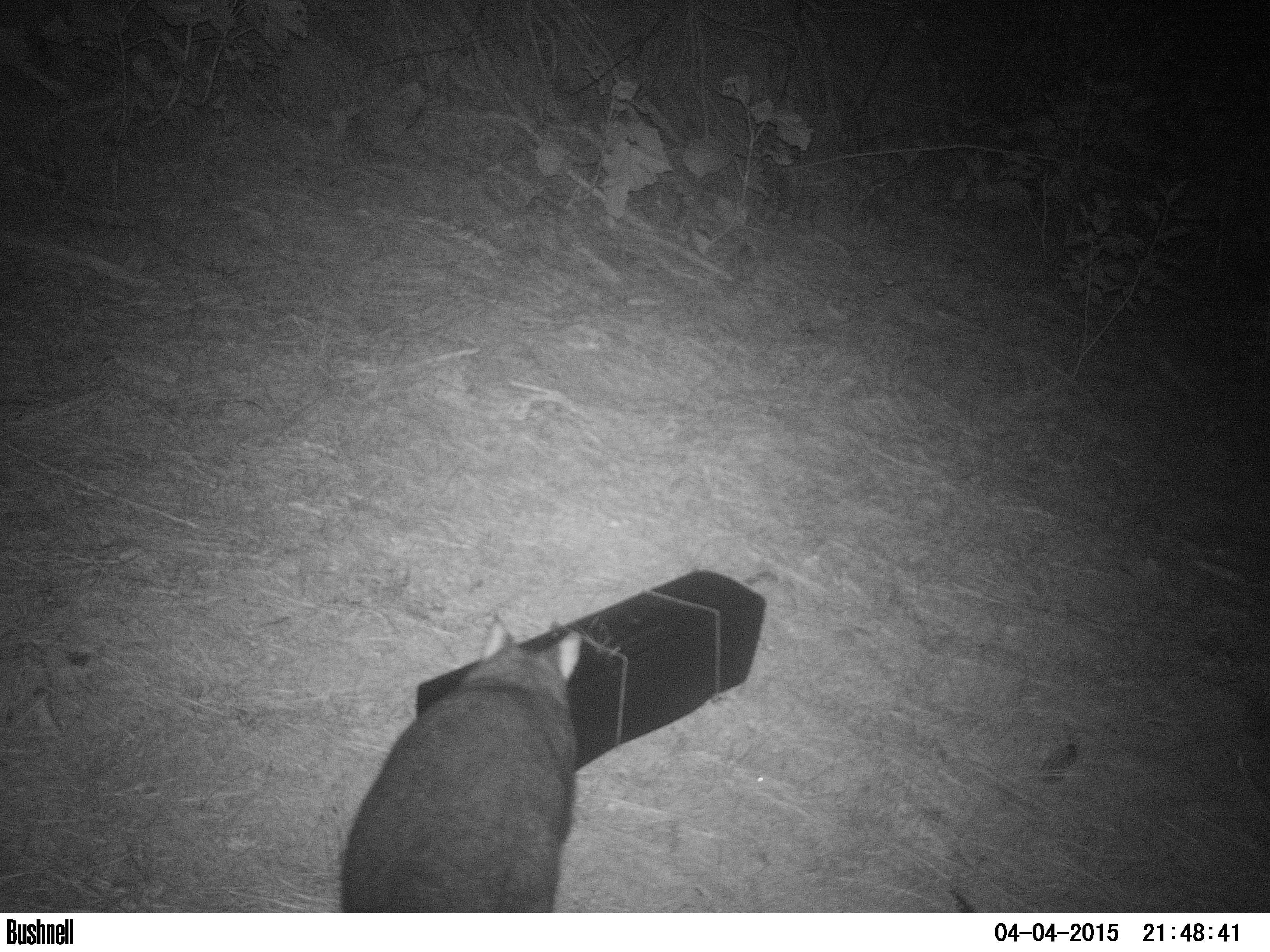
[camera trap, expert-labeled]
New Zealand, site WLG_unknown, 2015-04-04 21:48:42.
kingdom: Animalia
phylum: Chordata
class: Mammalia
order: Diprotodontia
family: Phalangeridae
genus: Trichosurus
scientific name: Trichosurus vulpecula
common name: common brushtail possum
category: possum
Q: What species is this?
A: Possum (common brushtail possum) (Trichosurus vulpecula).